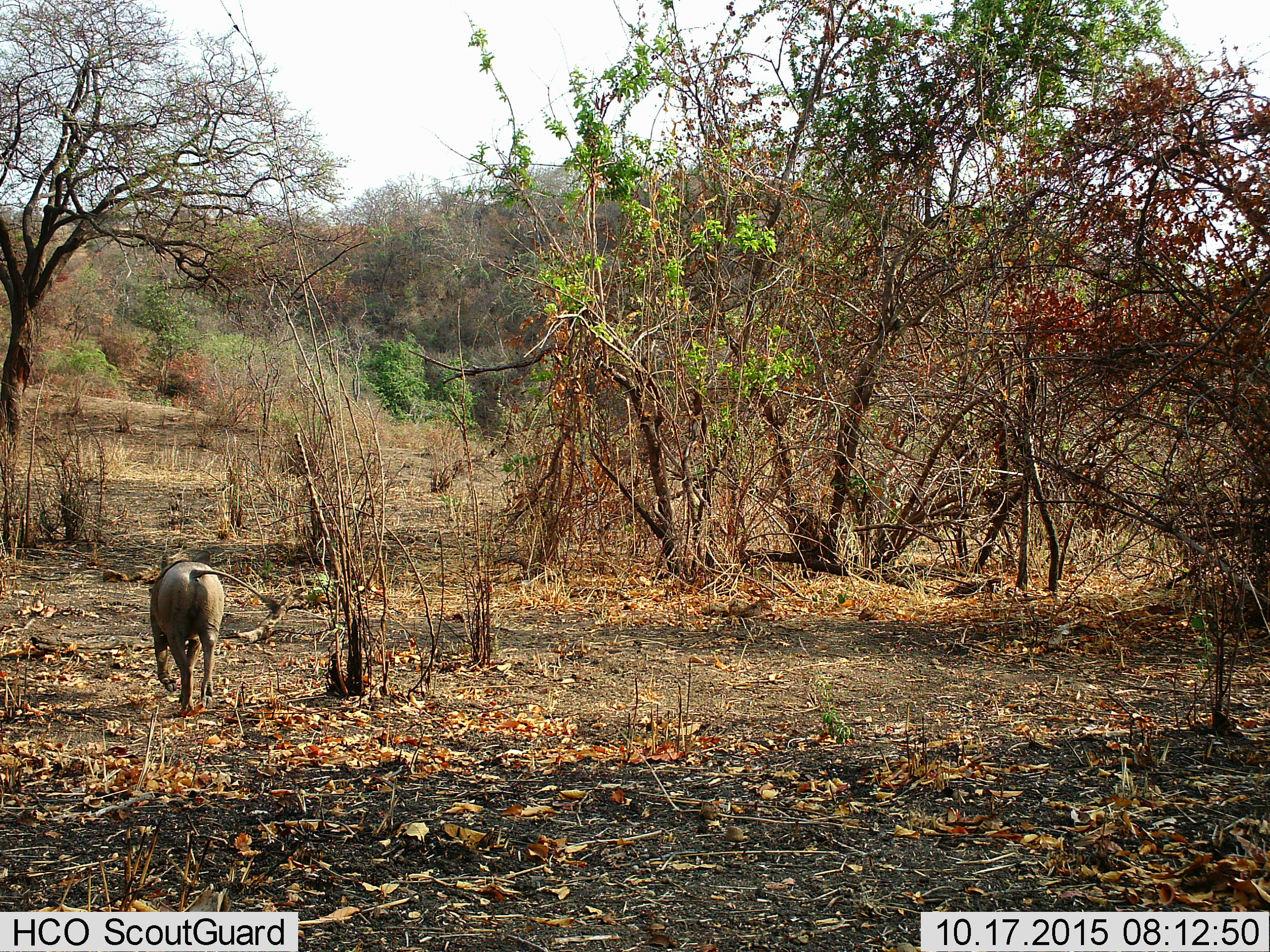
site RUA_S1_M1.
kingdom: Animalia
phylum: Chordata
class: Mammalia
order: Artiodactyla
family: Suidae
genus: Phacochoerus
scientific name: Phacochoerus africanus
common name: warthog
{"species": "warthog (Phacochoerus africanus)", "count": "1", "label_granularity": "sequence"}